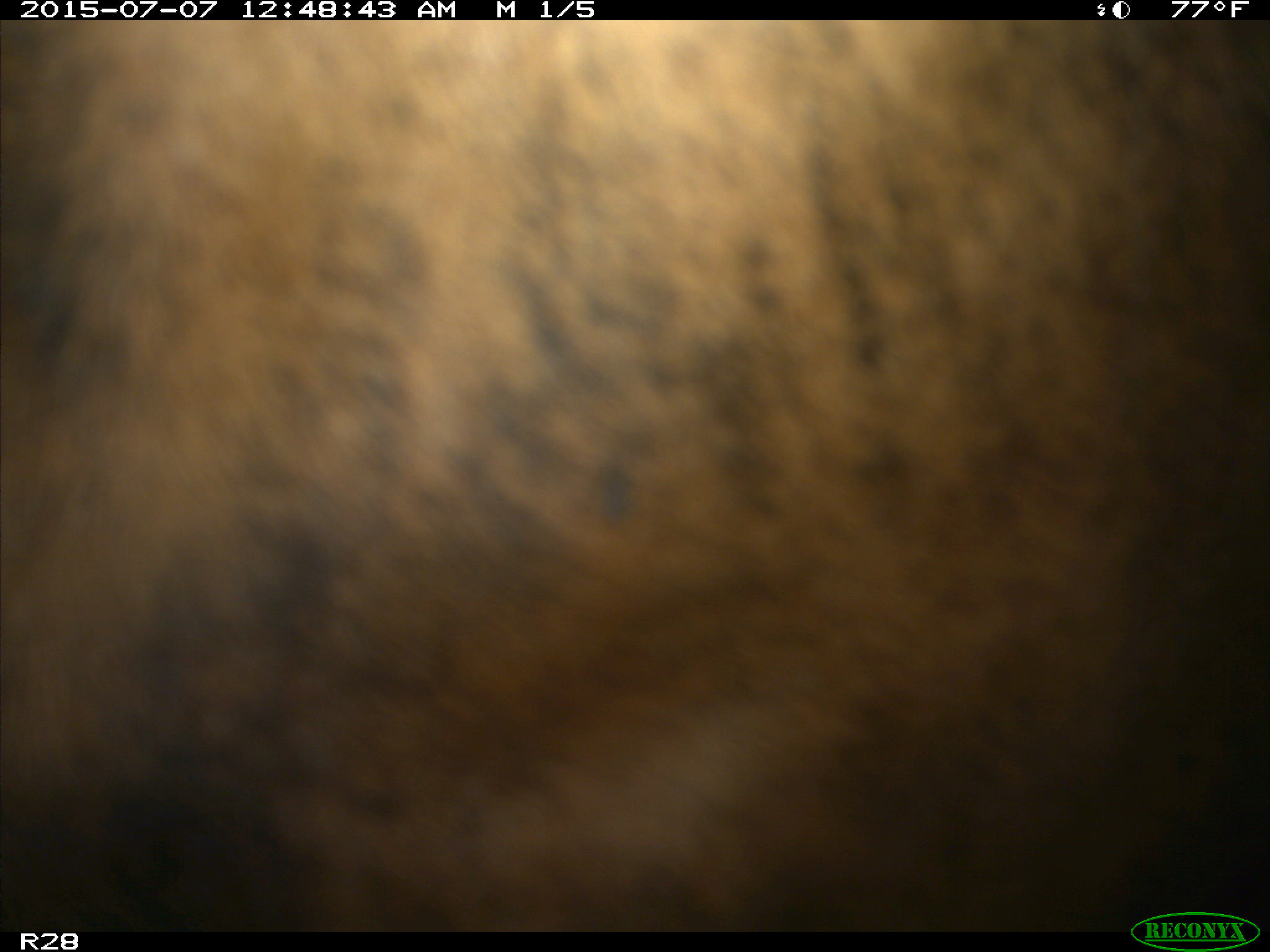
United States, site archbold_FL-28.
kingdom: Animalia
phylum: Chordata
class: Mammalia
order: Artiodactyla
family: Bovidae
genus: Bos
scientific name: Bos taurus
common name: domestic cow